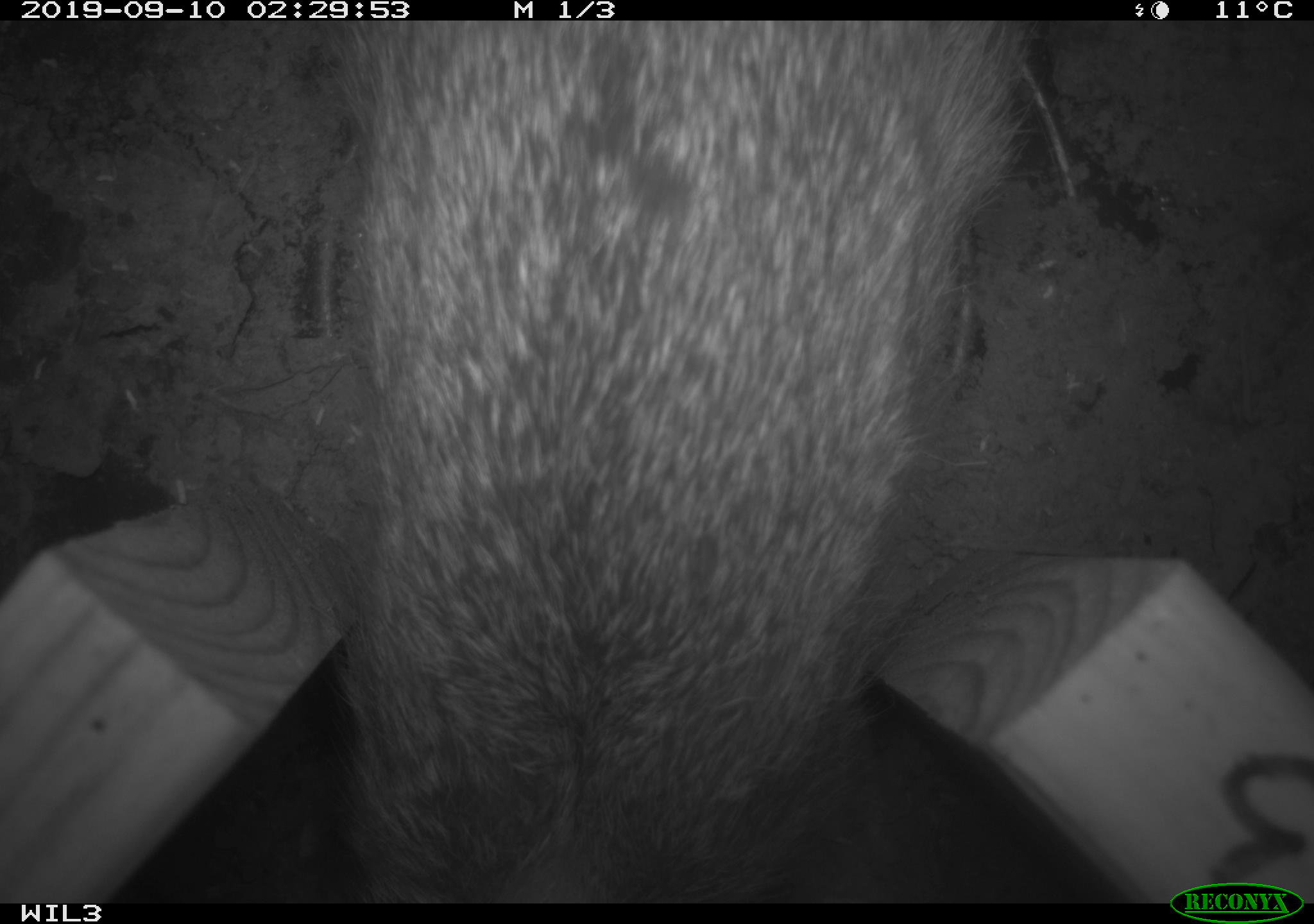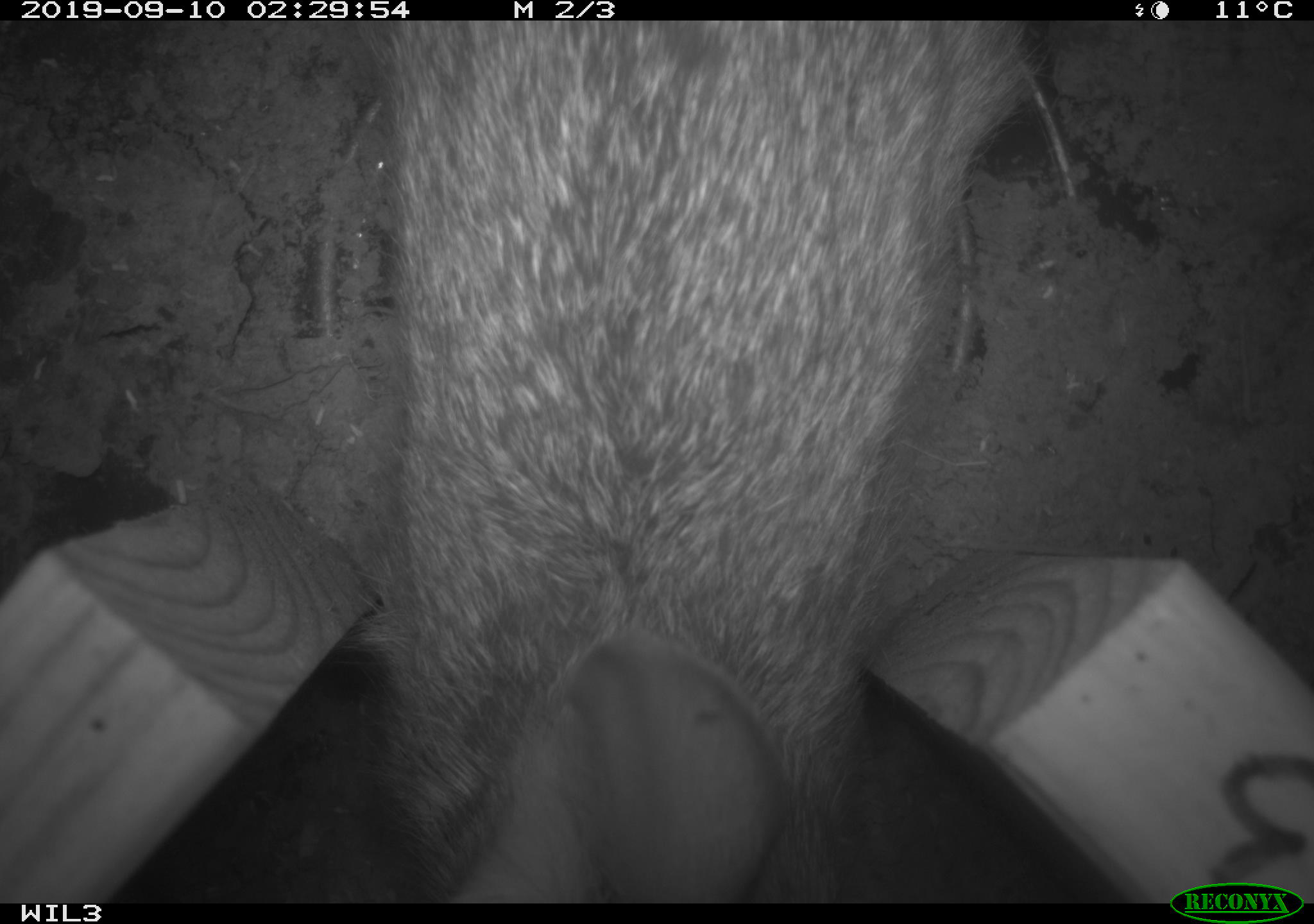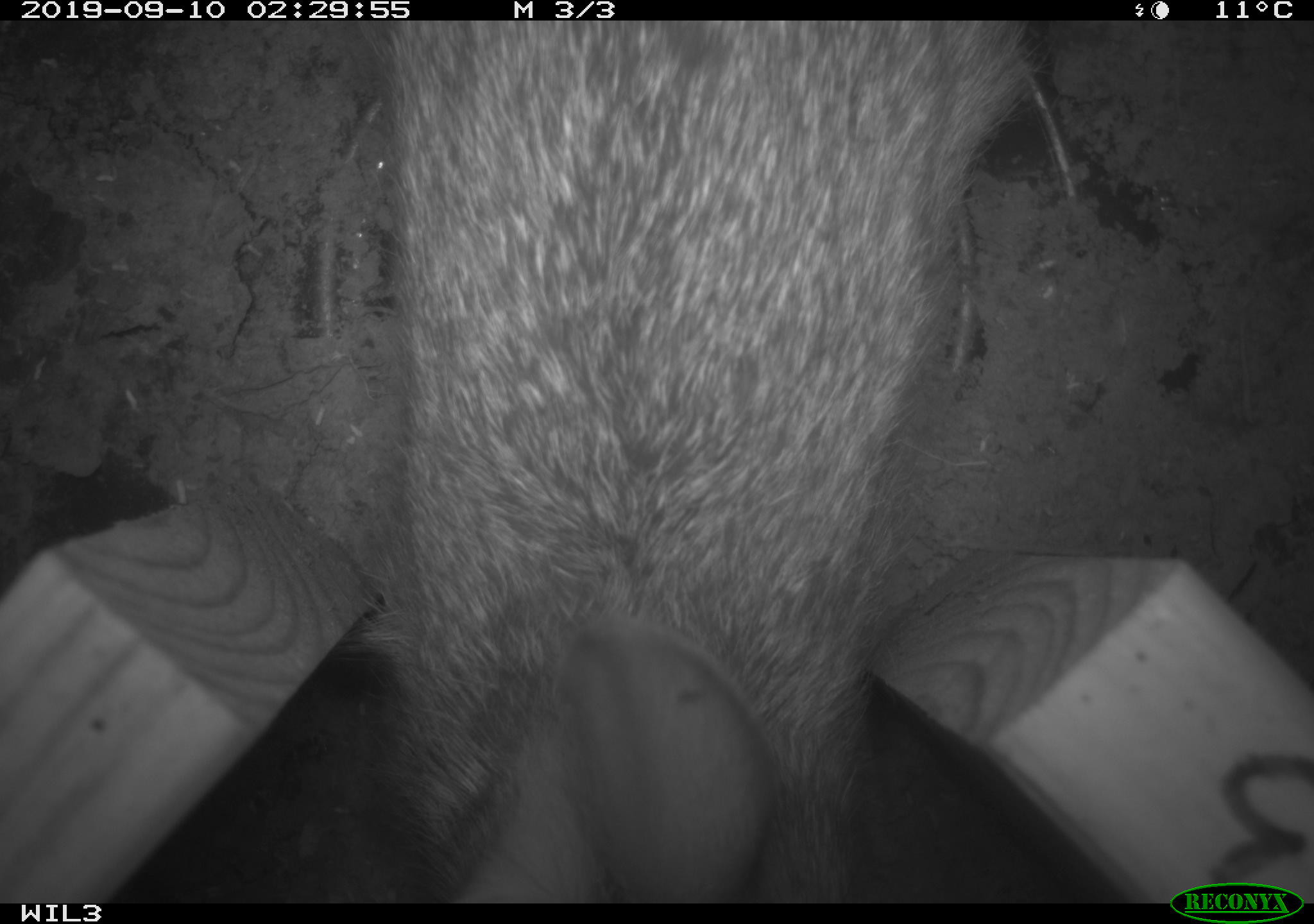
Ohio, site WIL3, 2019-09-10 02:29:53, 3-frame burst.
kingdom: Animalia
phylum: Chordata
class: Mammalia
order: Lagomorpha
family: Leporidae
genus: Sylvilagus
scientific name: Sylvilagus floridanus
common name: eastern cottontail